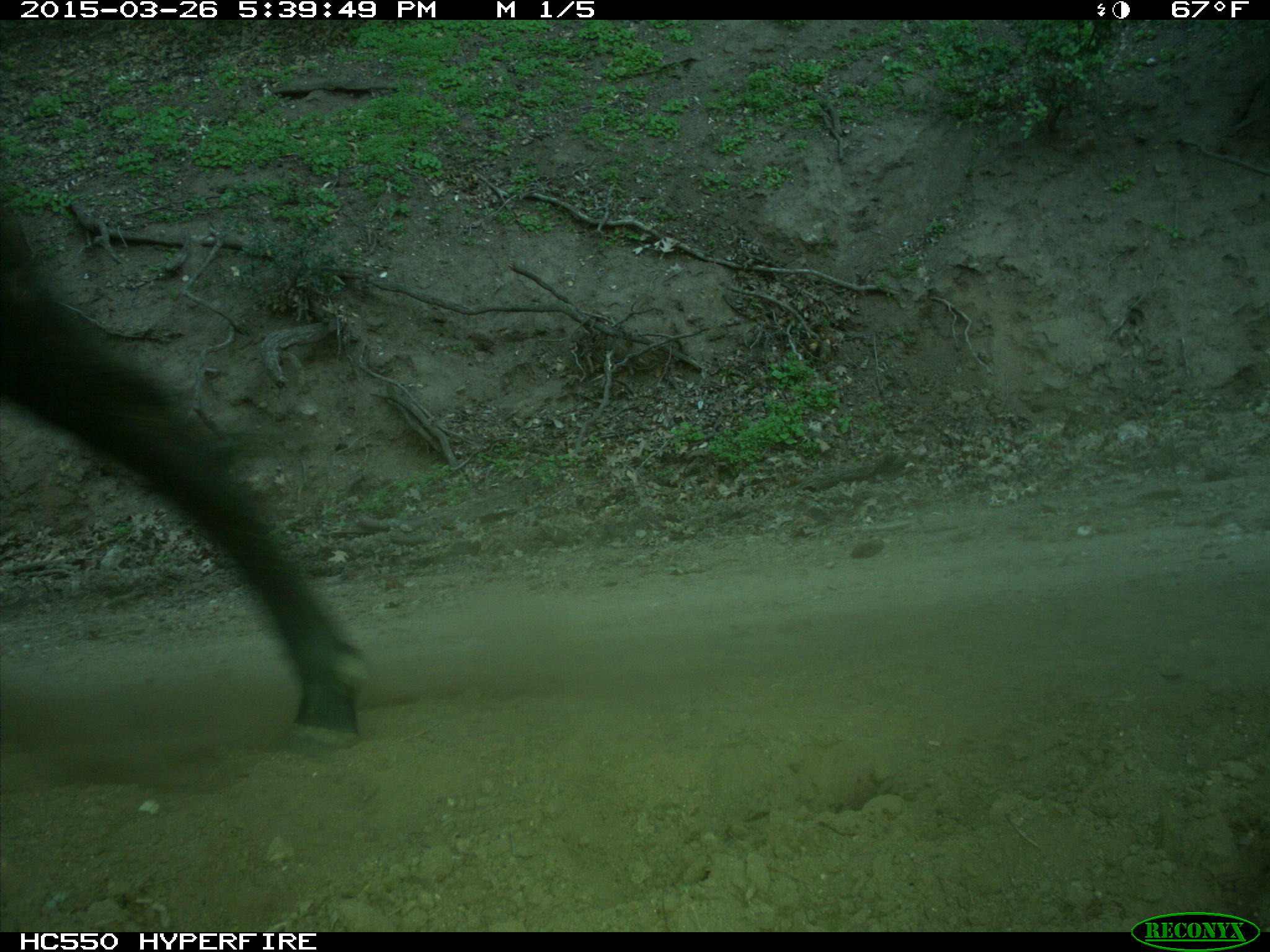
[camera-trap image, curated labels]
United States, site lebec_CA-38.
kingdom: Animalia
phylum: Chordata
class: Mammalia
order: Artiodactyla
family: Bovidae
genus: Bos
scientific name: Bos taurus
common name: domestic cow